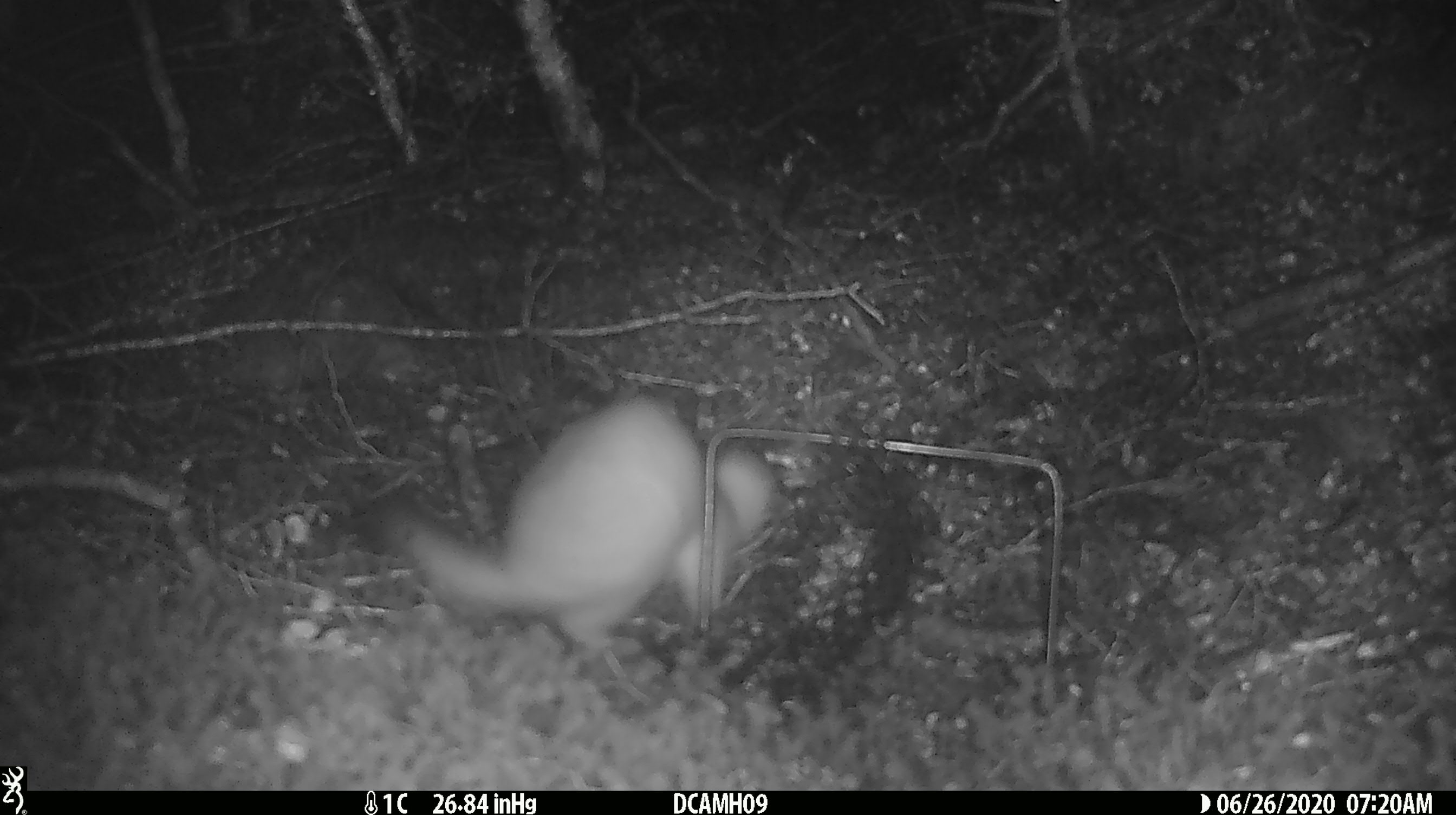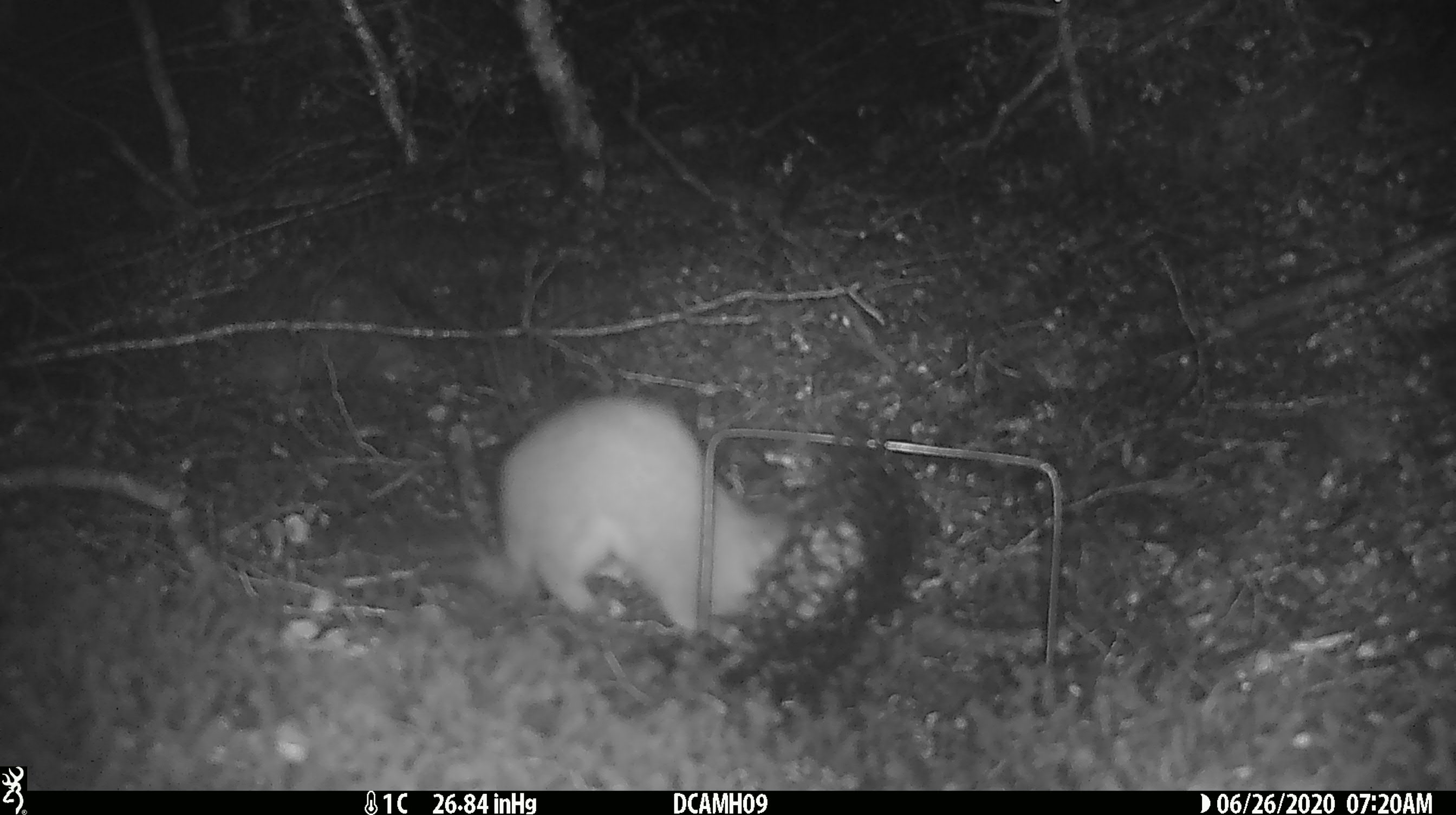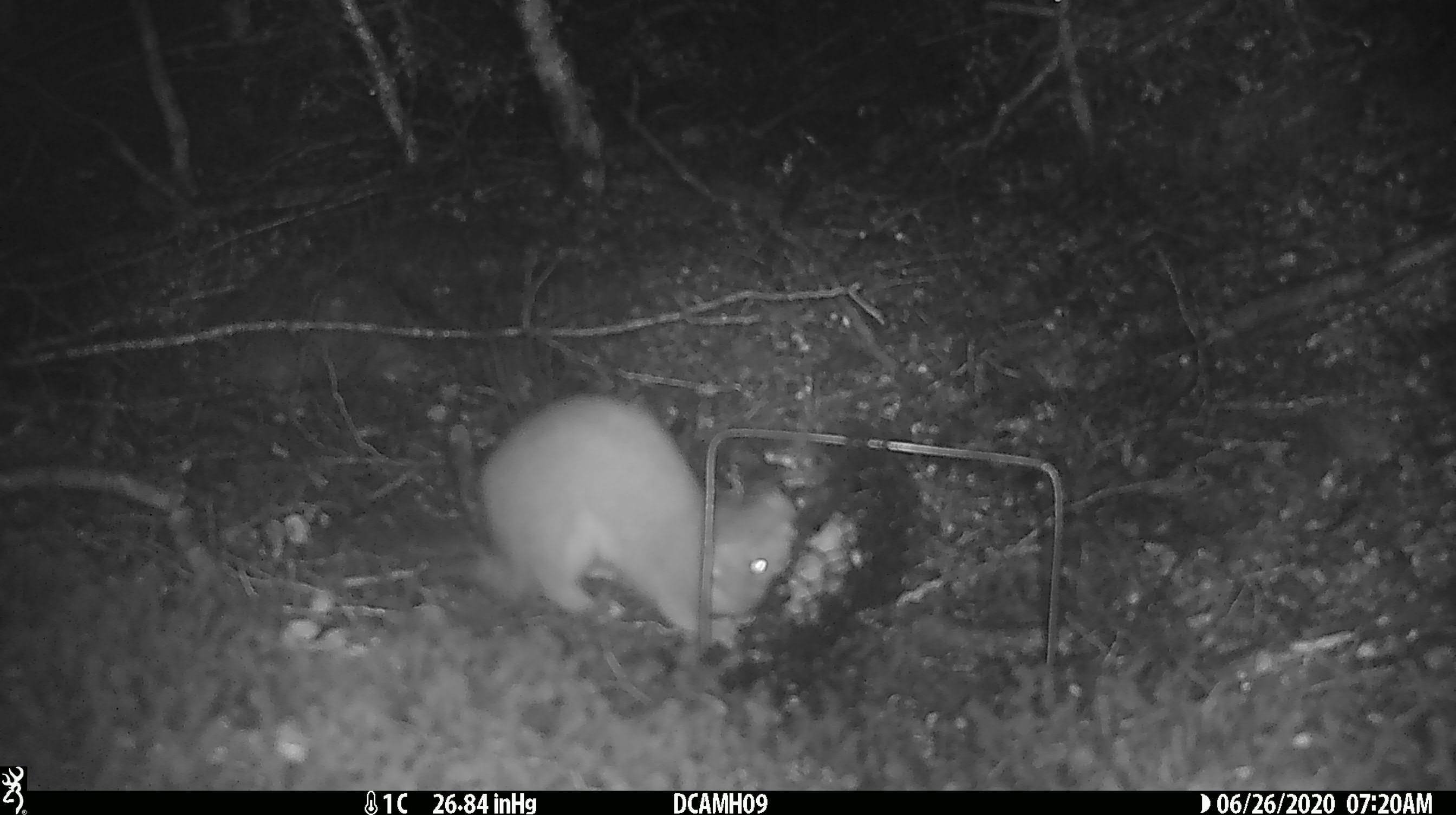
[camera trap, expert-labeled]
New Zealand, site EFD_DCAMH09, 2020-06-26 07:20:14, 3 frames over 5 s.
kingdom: Animalia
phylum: Chordata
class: Mammalia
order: Carnivora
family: Mustelidae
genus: Mustela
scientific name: Mustela erminea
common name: stoat